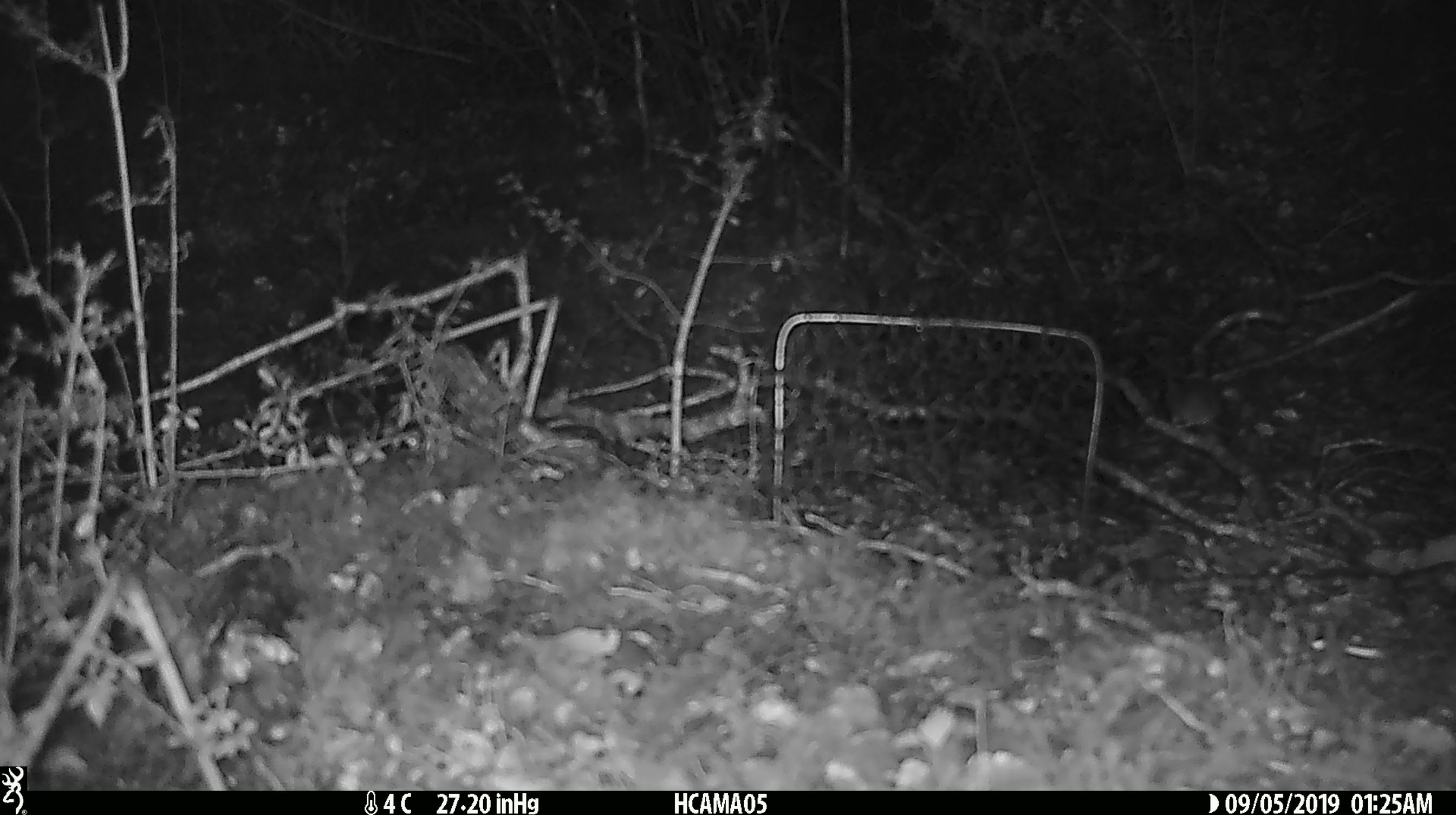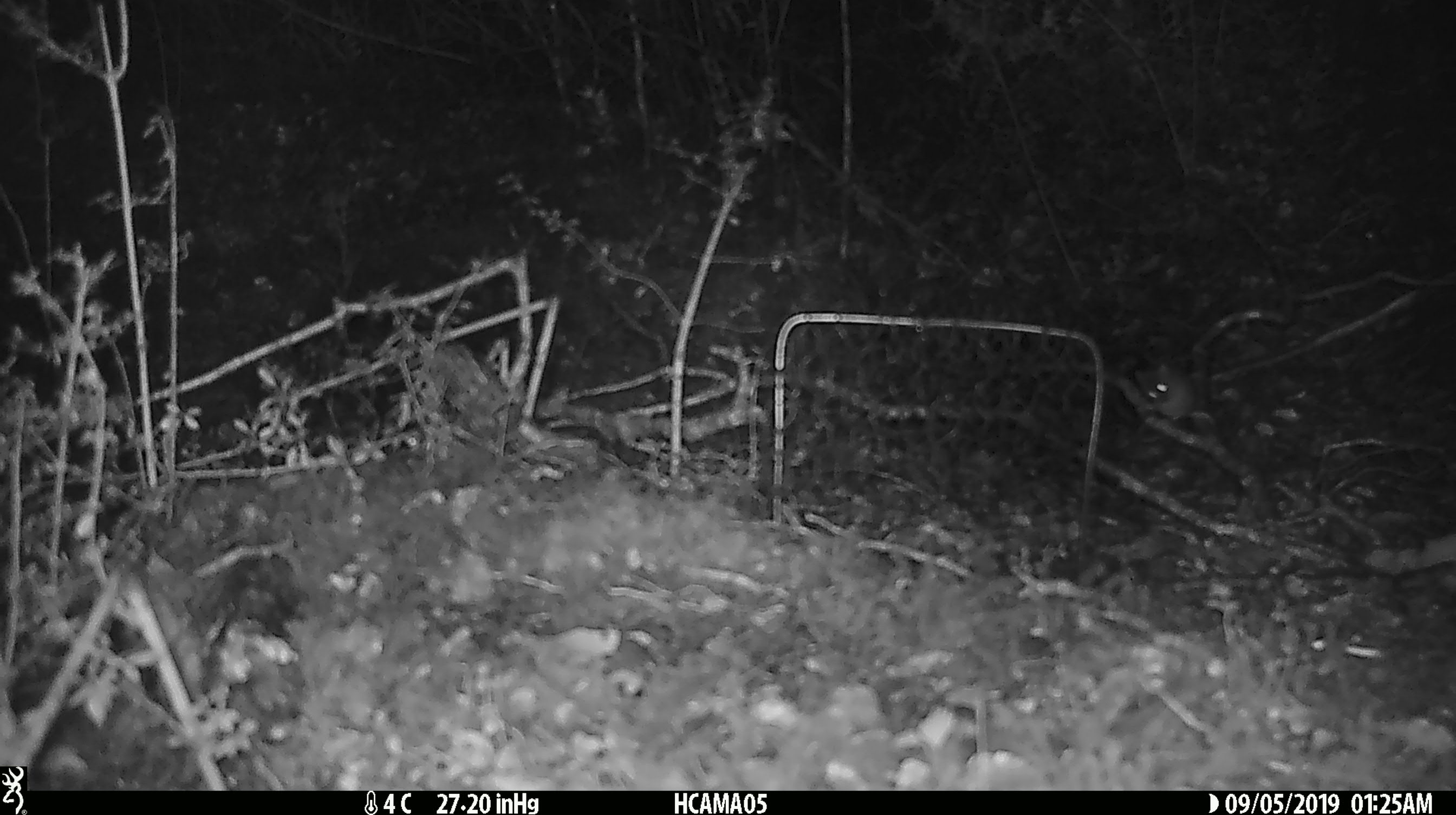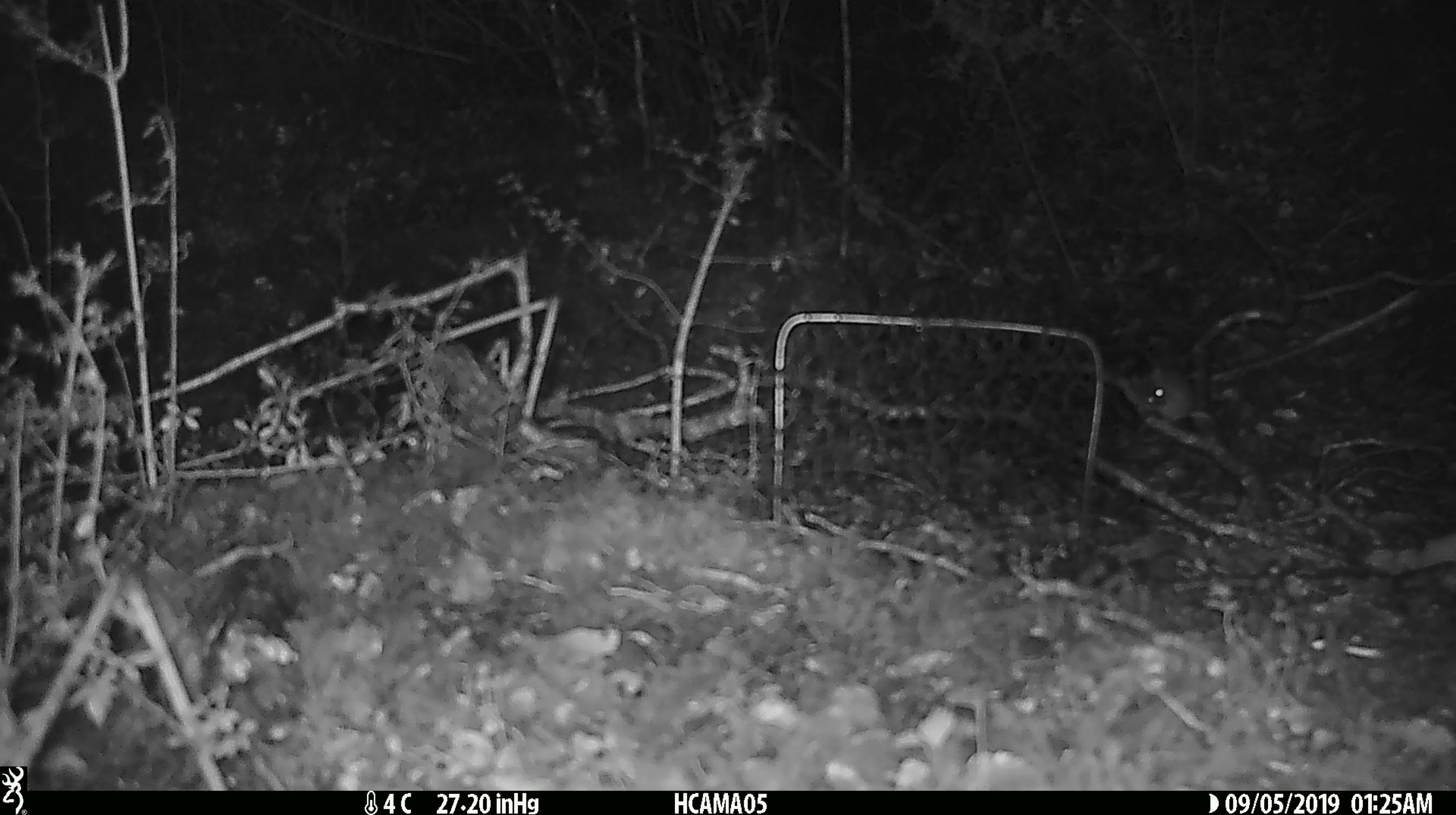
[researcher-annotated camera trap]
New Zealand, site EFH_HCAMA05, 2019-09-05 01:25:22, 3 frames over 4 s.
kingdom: Animalia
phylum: Chordata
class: Mammalia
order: Rodentia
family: Muridae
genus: Mus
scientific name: Mus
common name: mouse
Mouse (Mus).